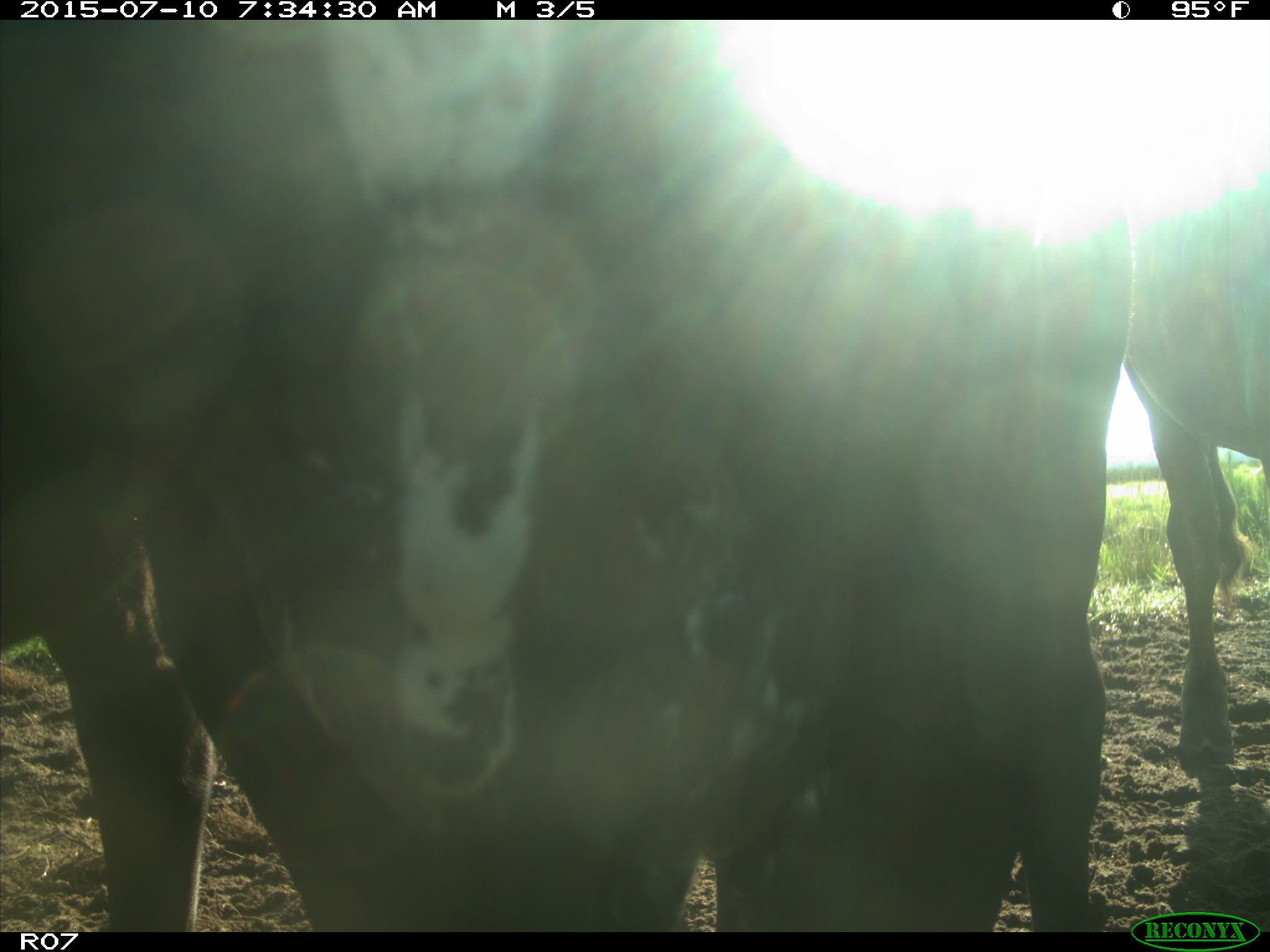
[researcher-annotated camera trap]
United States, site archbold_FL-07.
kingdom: Animalia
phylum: Chordata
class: Mammalia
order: Artiodactyla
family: Bovidae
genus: Bos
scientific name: Bos taurus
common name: domestic cow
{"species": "Bos taurus (domestic cow)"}